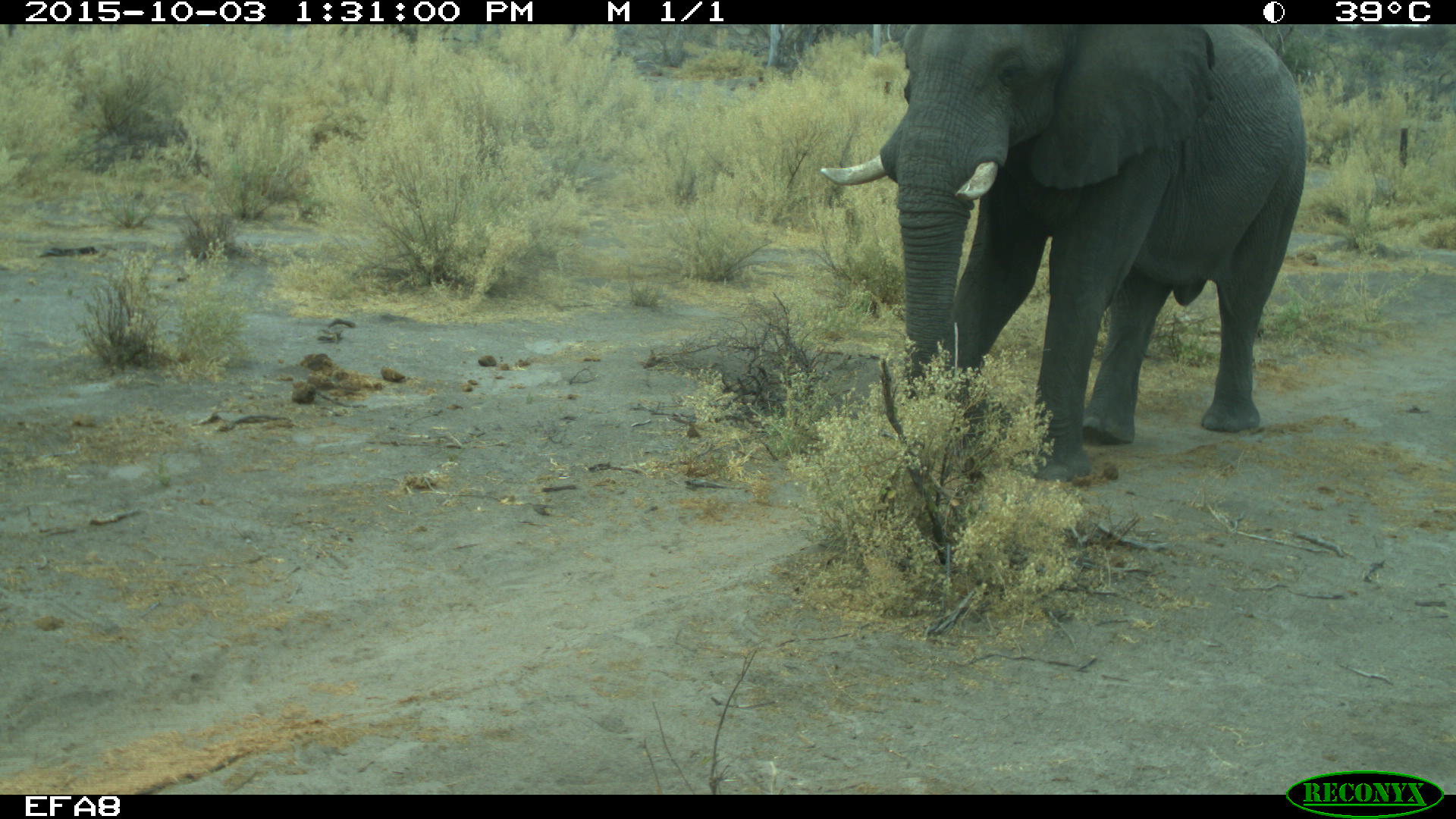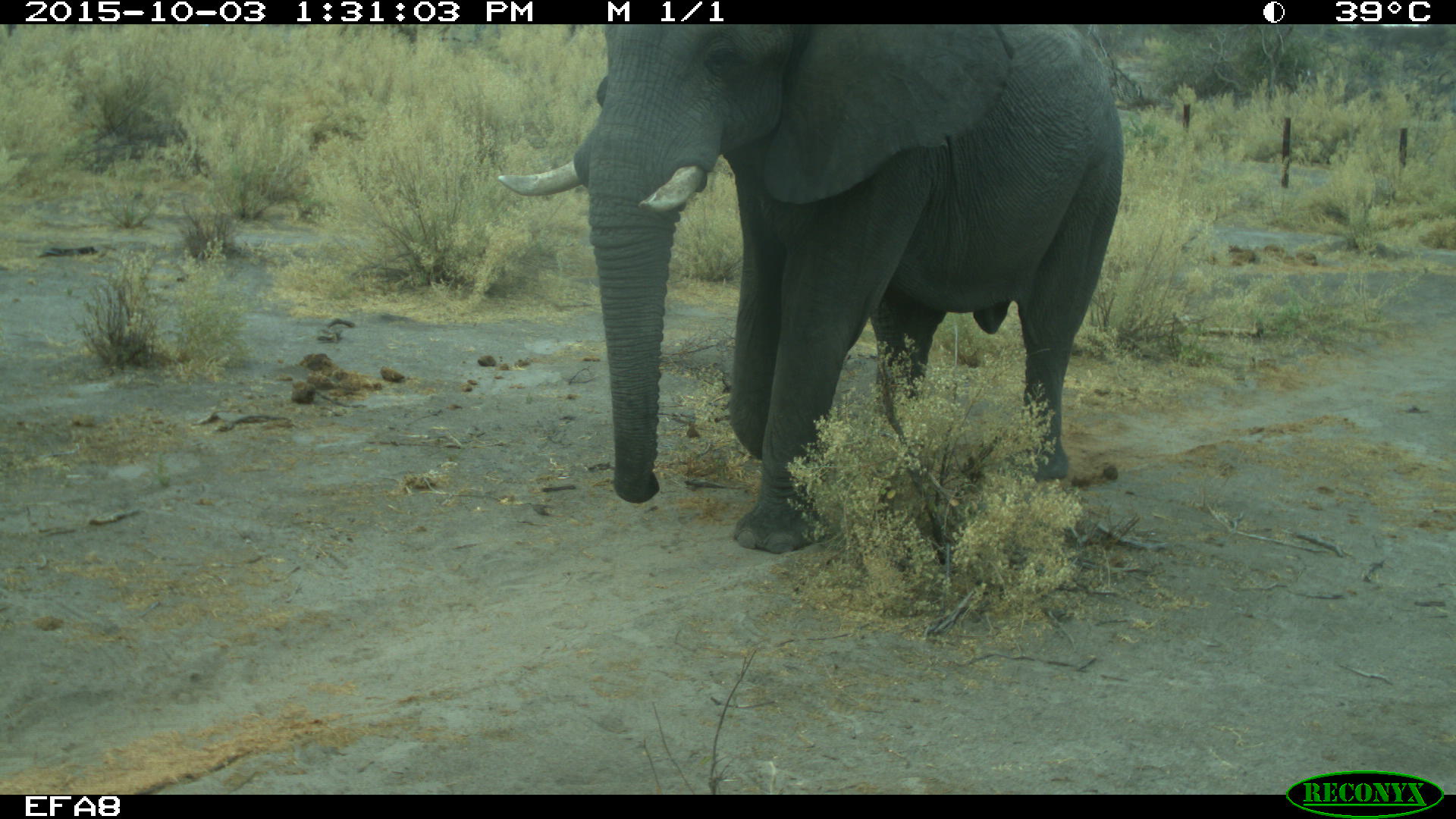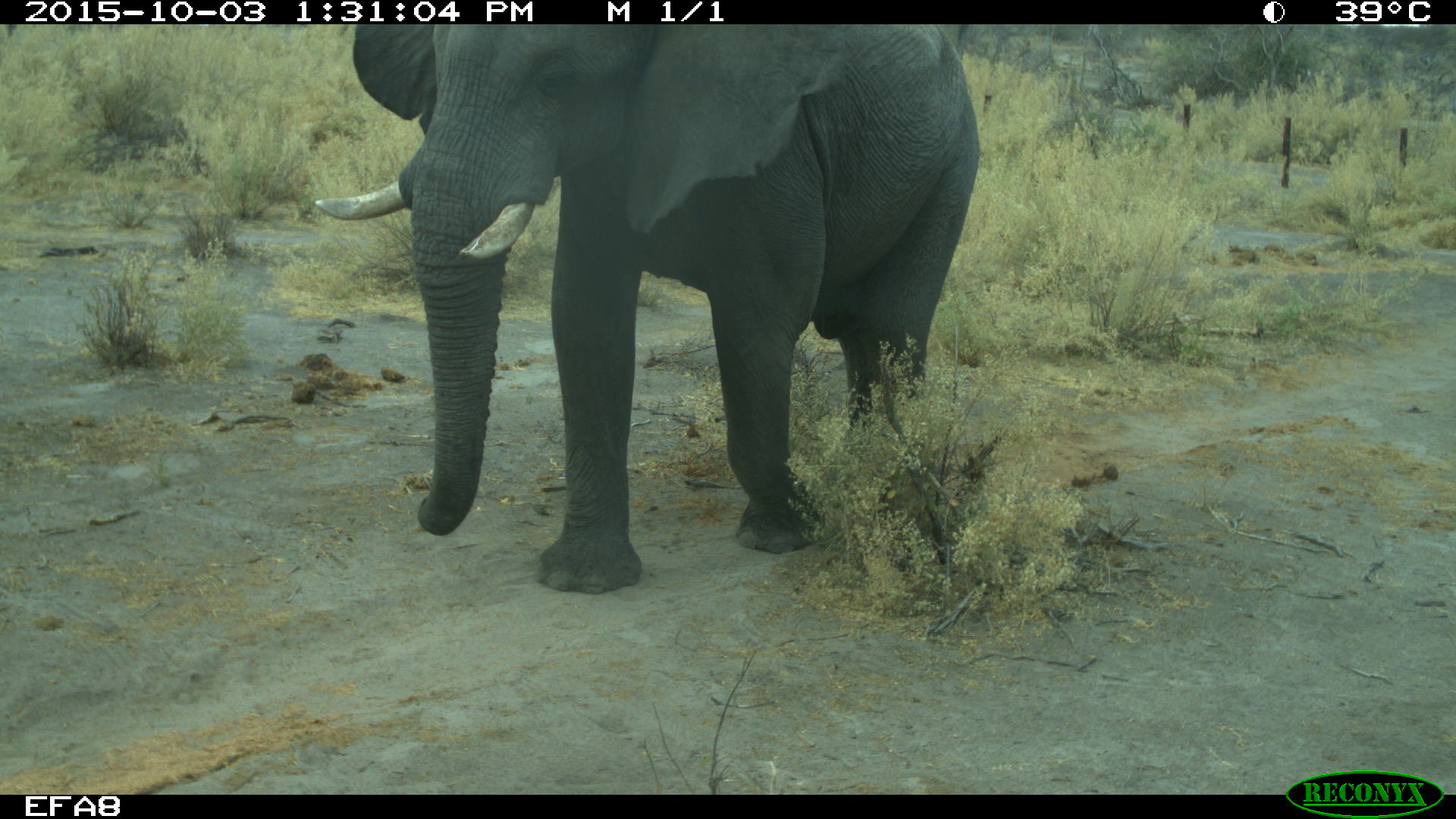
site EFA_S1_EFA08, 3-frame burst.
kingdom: Animalia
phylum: Chordata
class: Mammalia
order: Proboscidea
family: Elephantidae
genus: Loxodonta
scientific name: Loxodonta africana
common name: african bush elephant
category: elephant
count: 1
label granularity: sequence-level